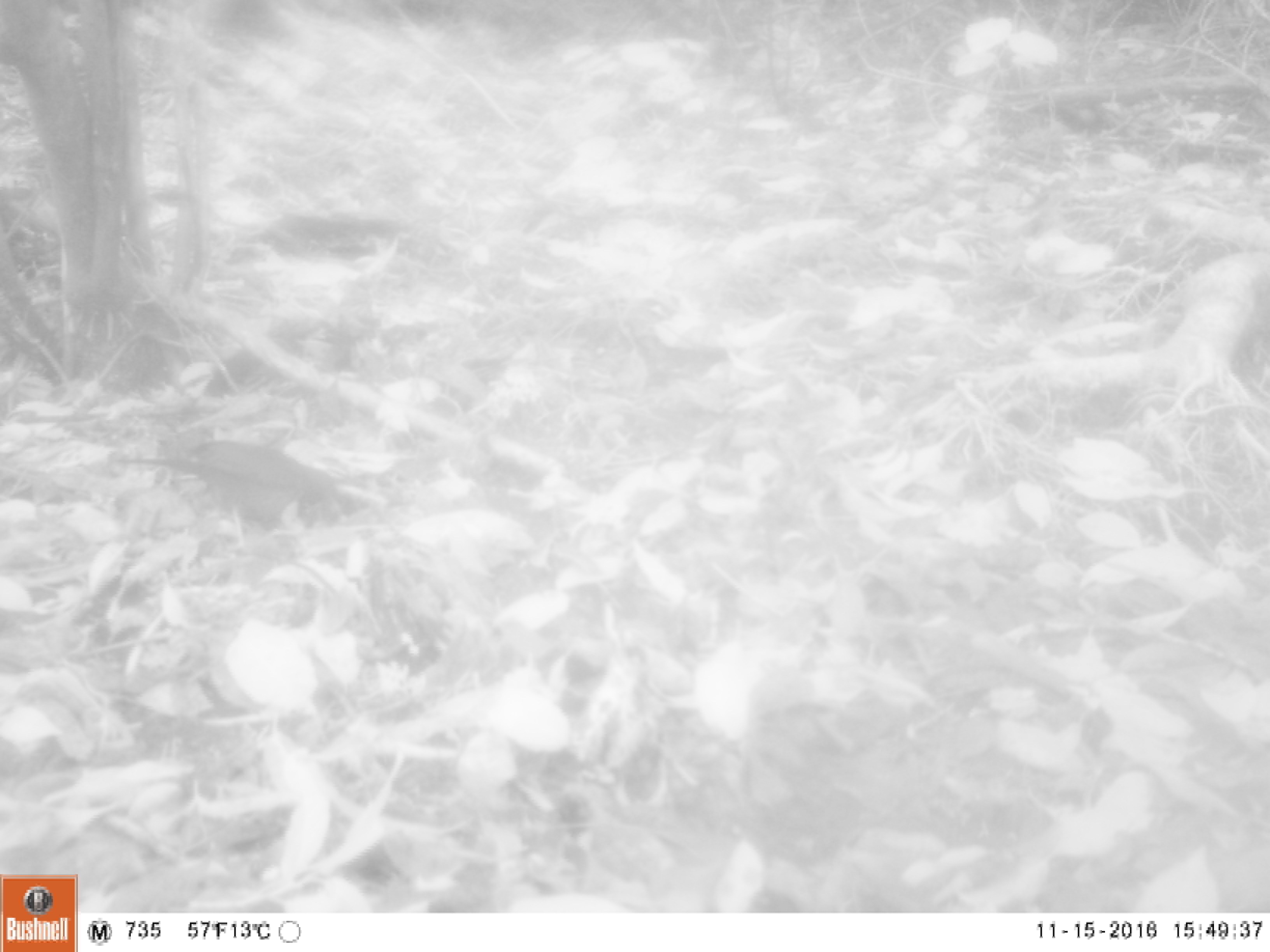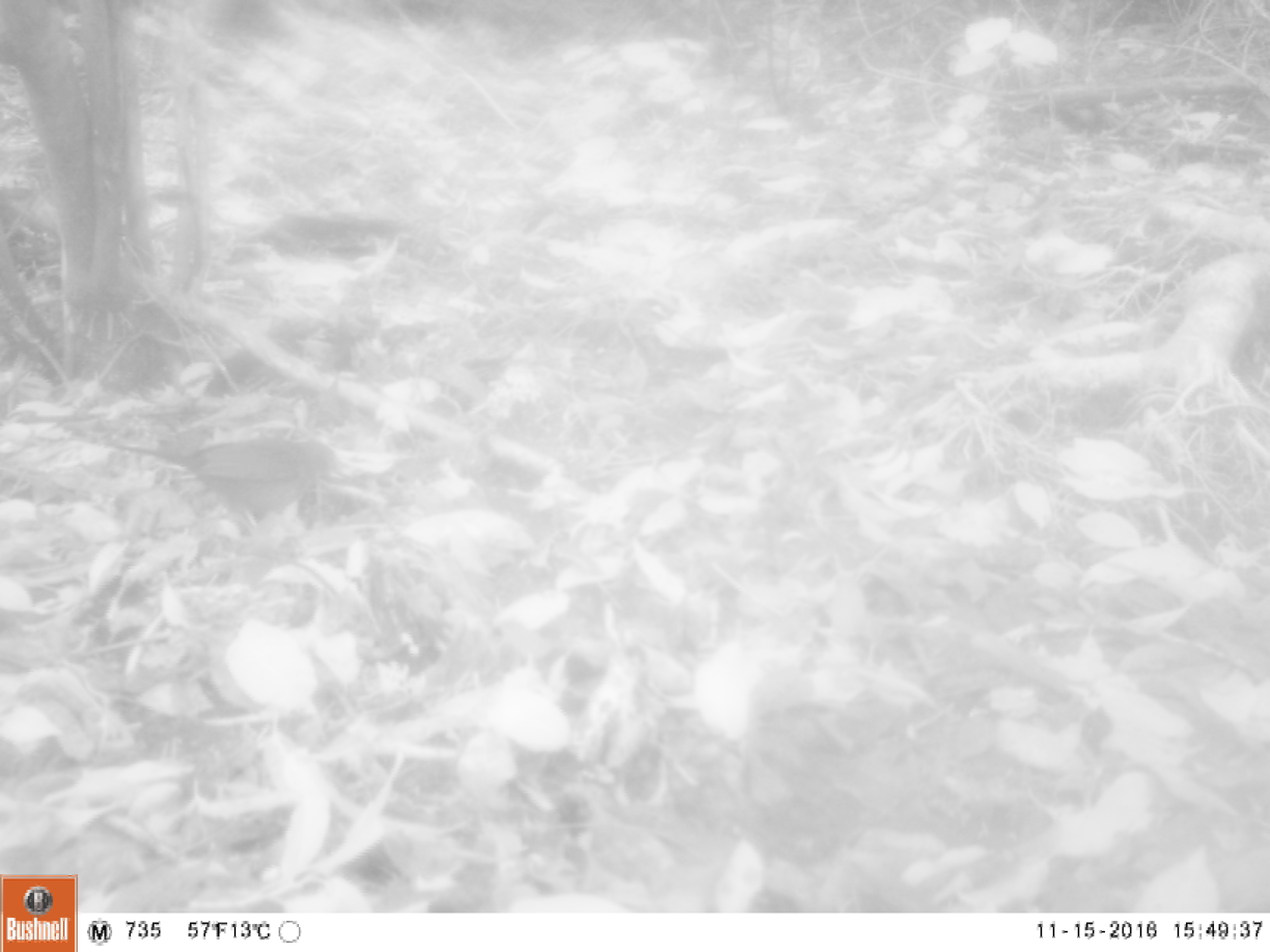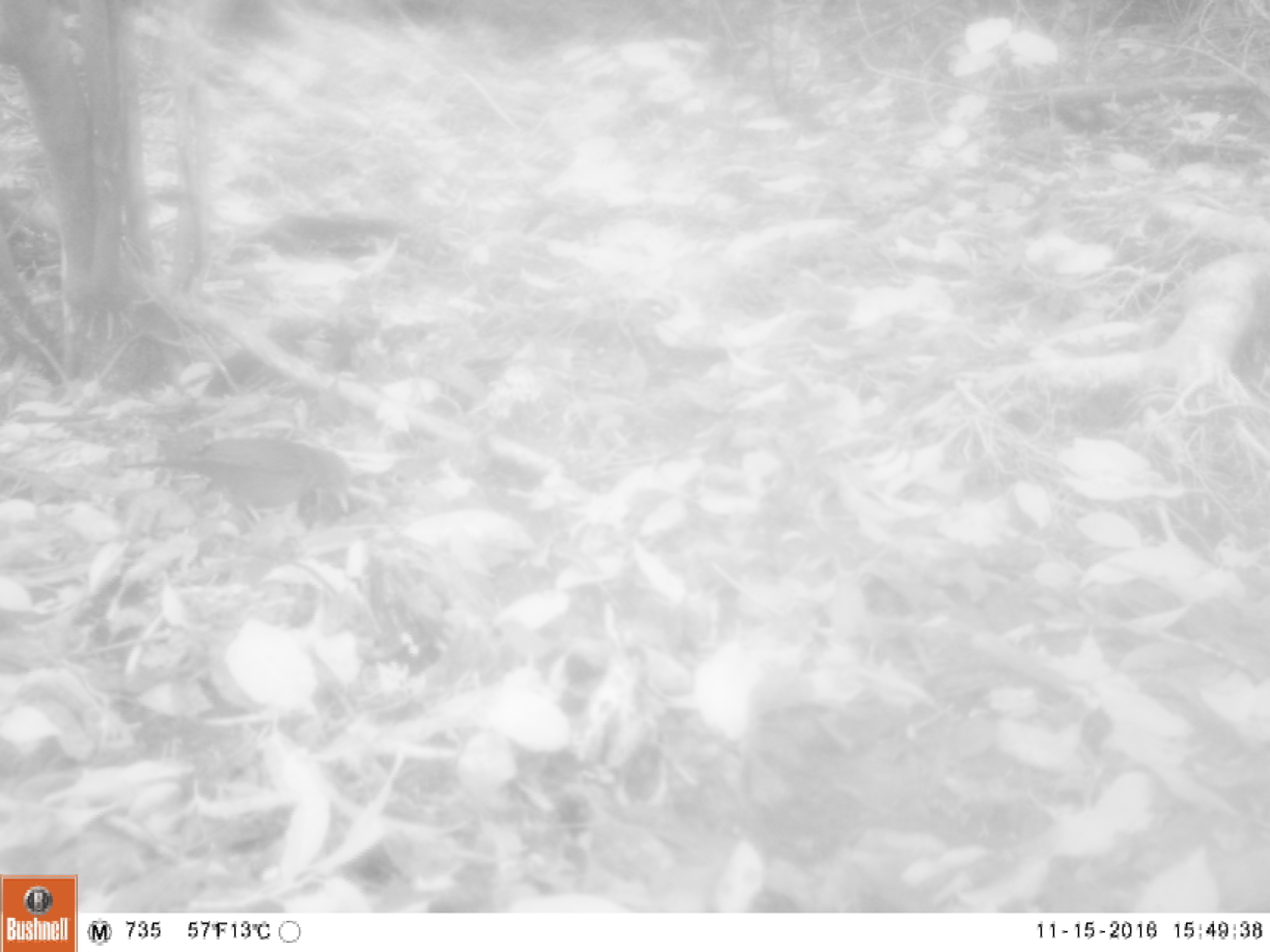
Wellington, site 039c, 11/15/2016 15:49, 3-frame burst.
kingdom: Animalia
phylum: Chordata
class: Aves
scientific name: Aves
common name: bird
Bird (Aves).